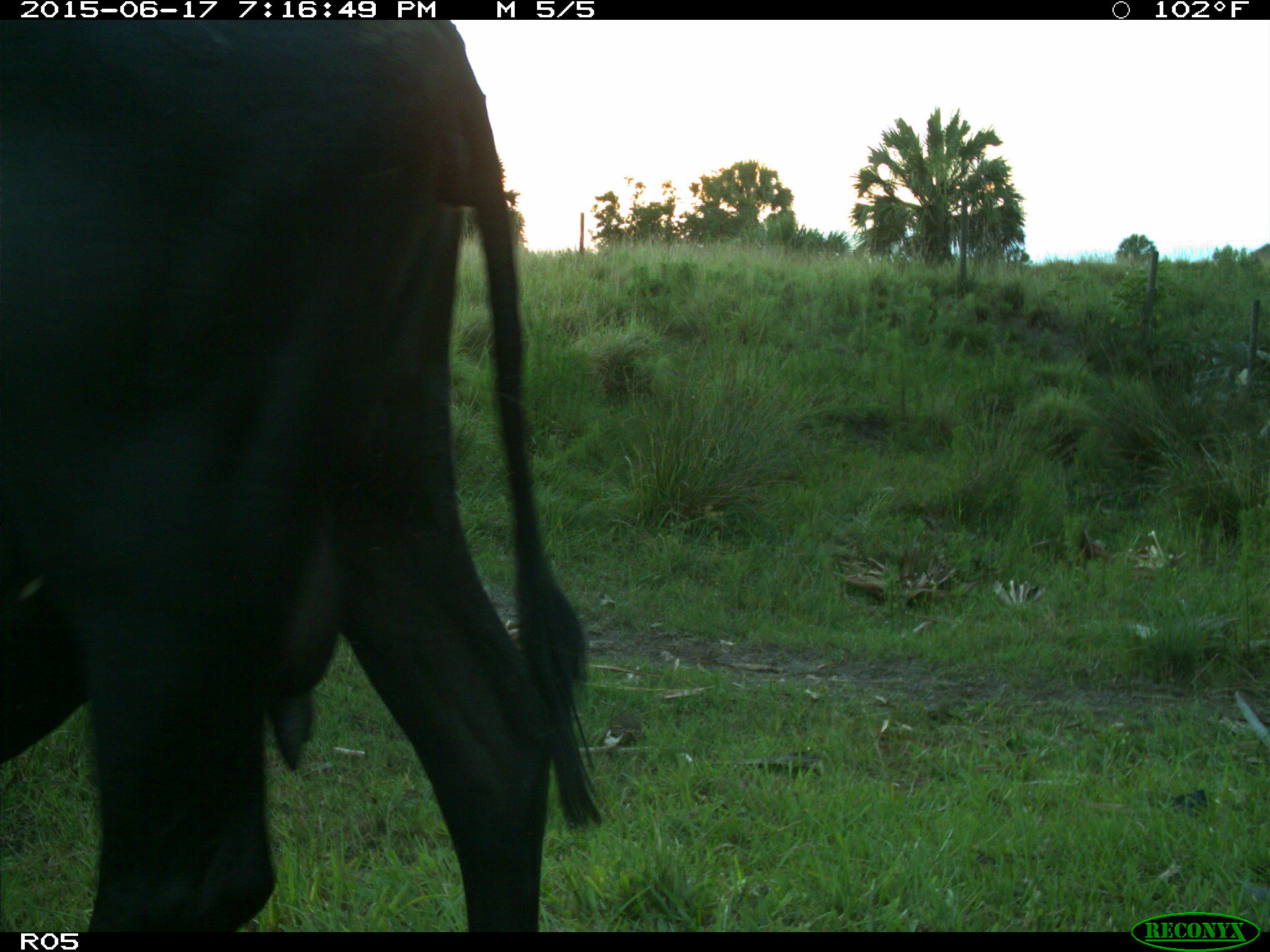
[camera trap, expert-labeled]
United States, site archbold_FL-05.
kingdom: Animalia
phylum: Chordata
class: Mammalia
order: Artiodactyla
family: Bovidae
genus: Bos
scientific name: Bos taurus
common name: domestic cow